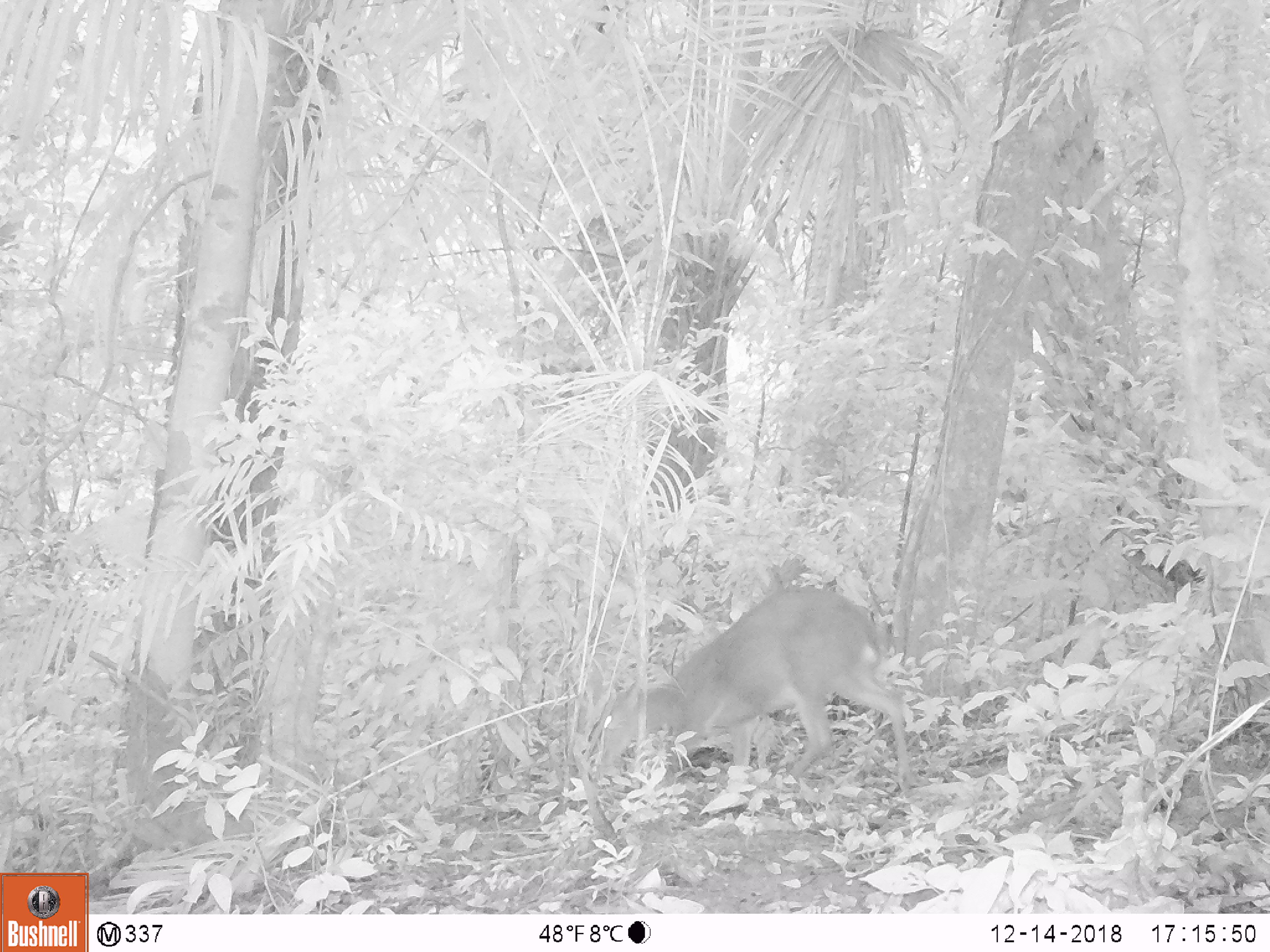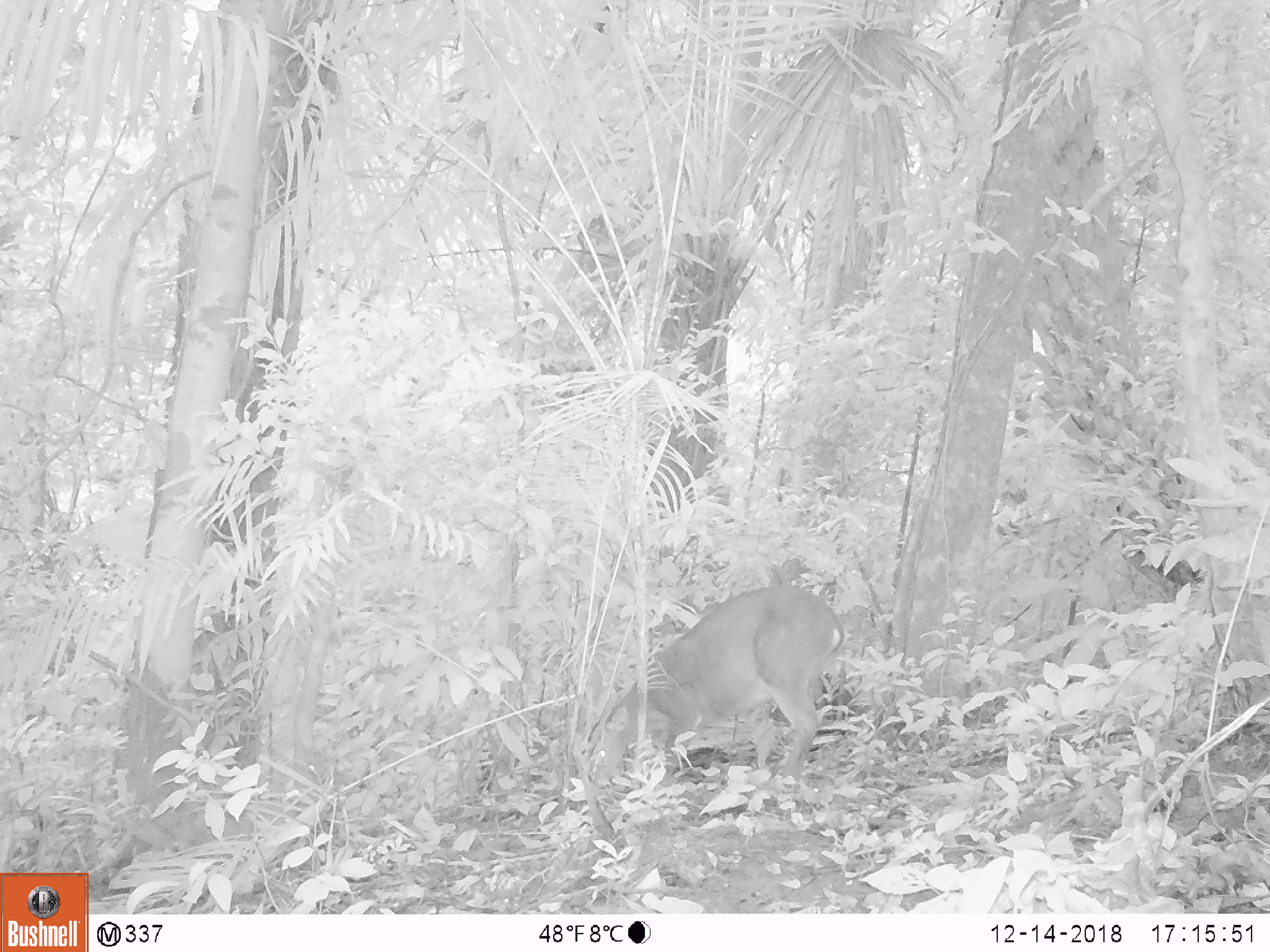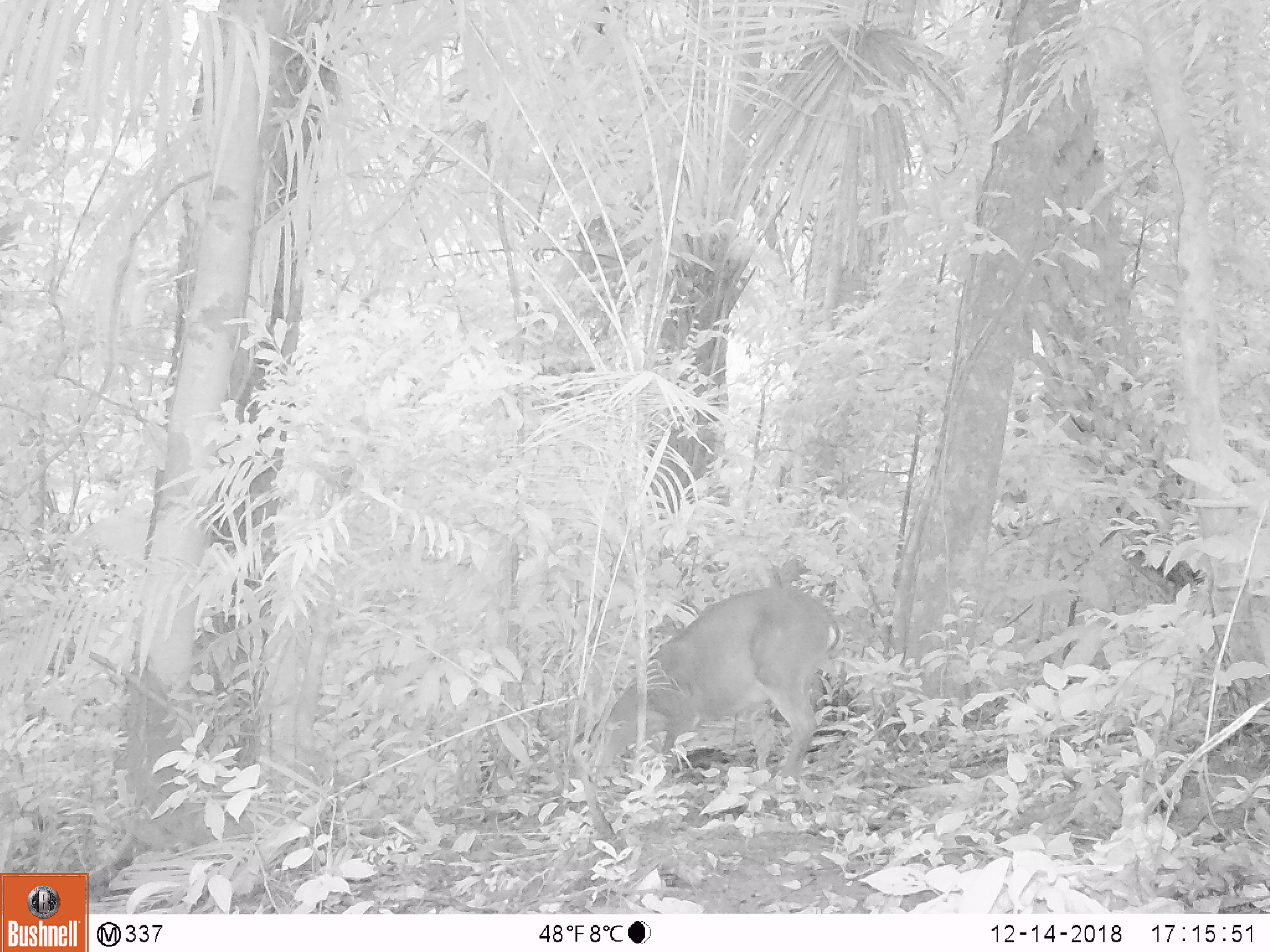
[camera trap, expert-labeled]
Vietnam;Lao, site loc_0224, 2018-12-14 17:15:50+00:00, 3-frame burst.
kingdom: Animalia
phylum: Chordata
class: Mammalia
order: Artiodactyla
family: Cervidae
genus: Muntiacus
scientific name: Muntiacus vuquangensis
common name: large-antlered muntjac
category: large antlered muntjac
Large antlered muntjac (large-antlered muntjac) (Muntiacus vuquangensis). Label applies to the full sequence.